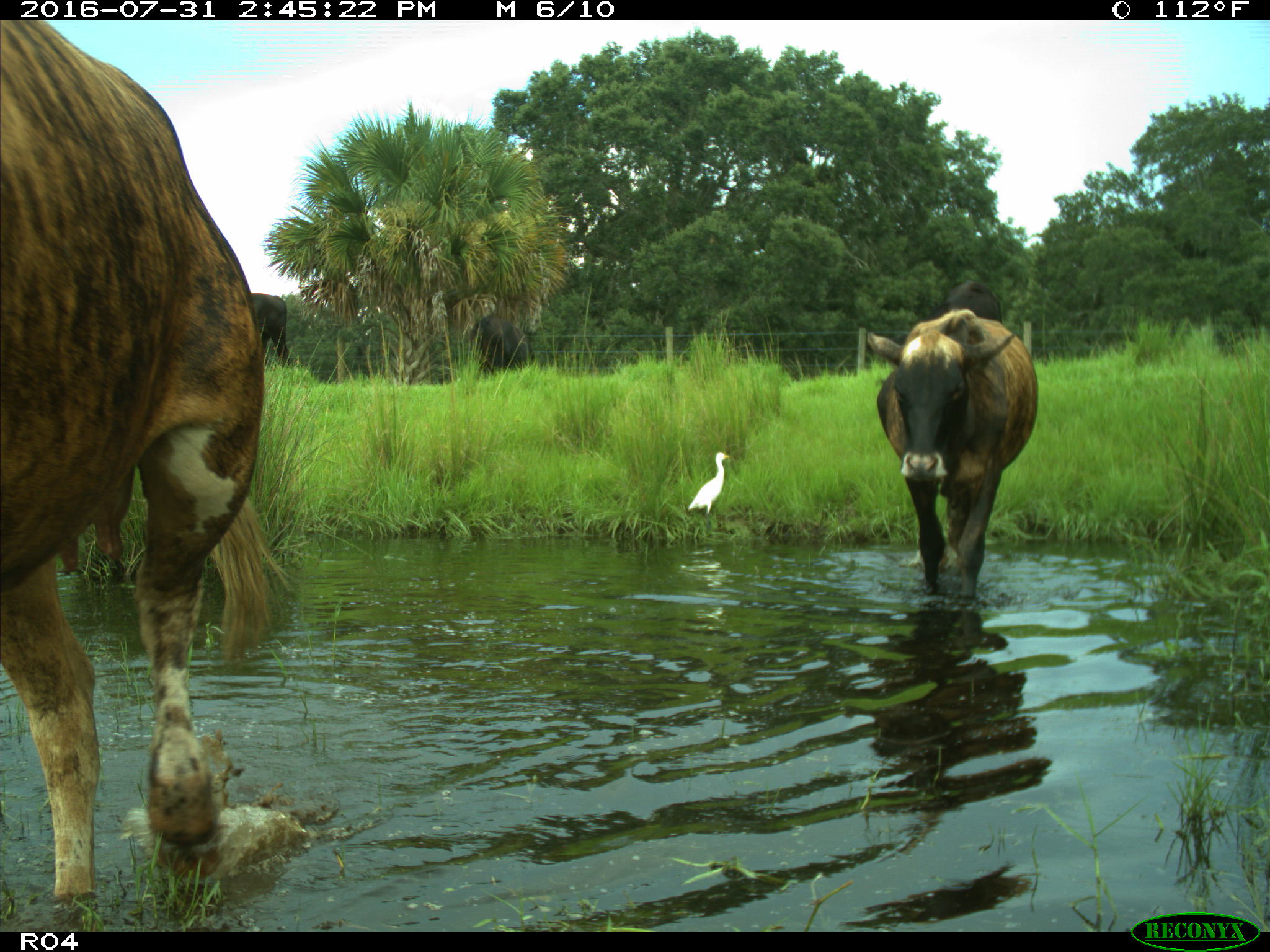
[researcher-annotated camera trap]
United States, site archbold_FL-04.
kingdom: Animalia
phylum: Chordata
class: Mammalia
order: Artiodactyla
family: Bovidae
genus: Bos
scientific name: Bos taurus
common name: domestic cow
Bos taurus (domestic cow).